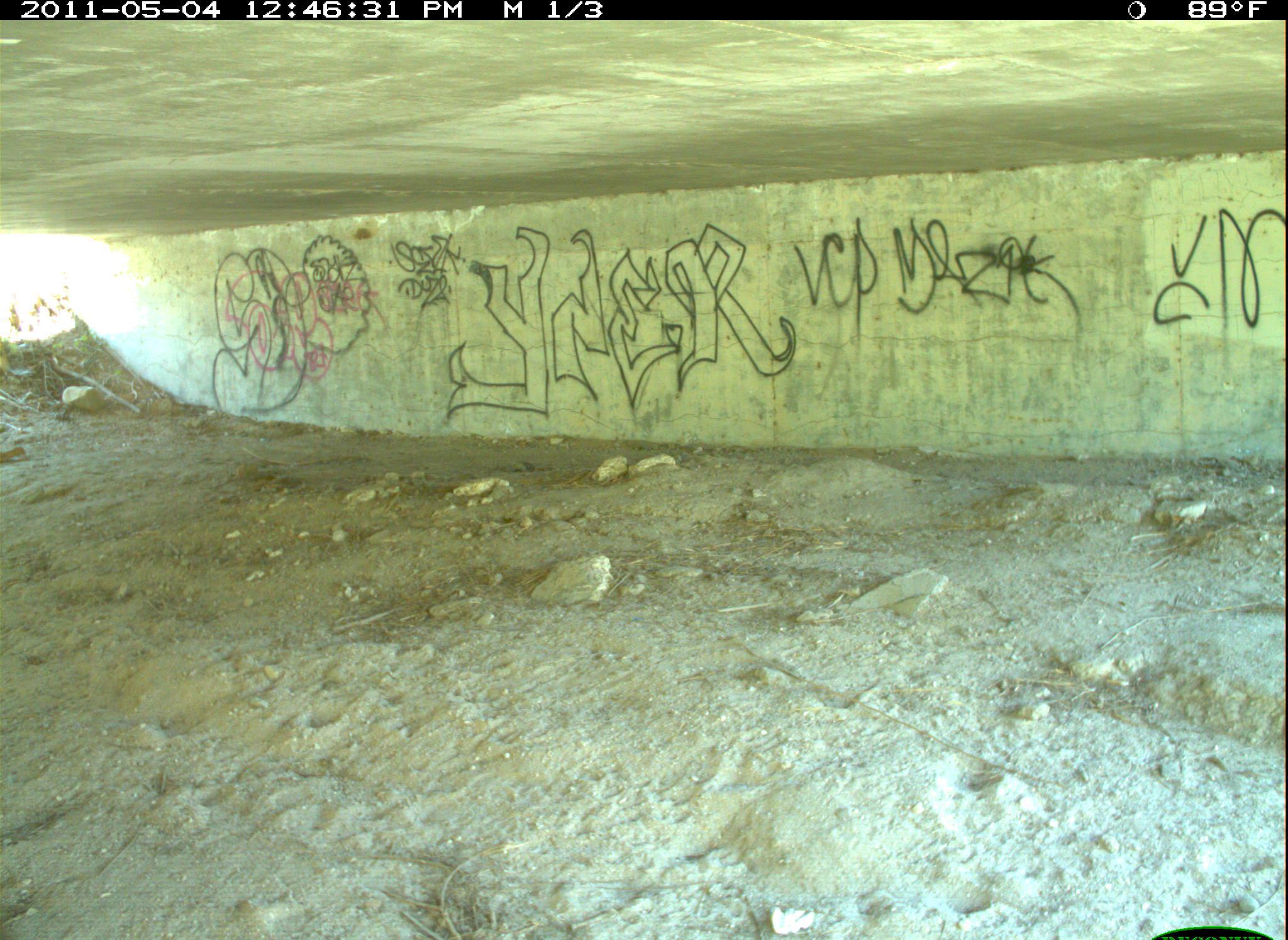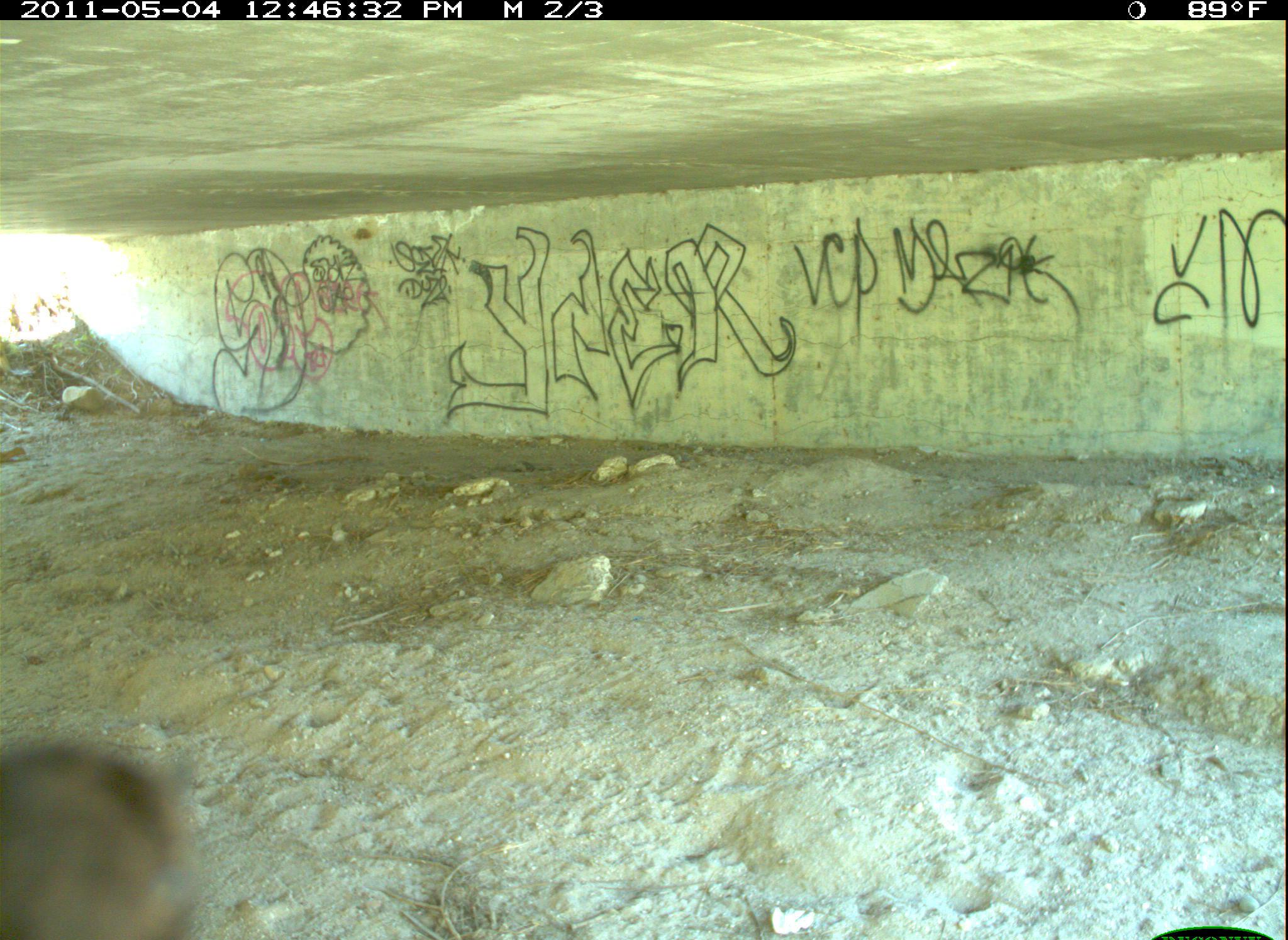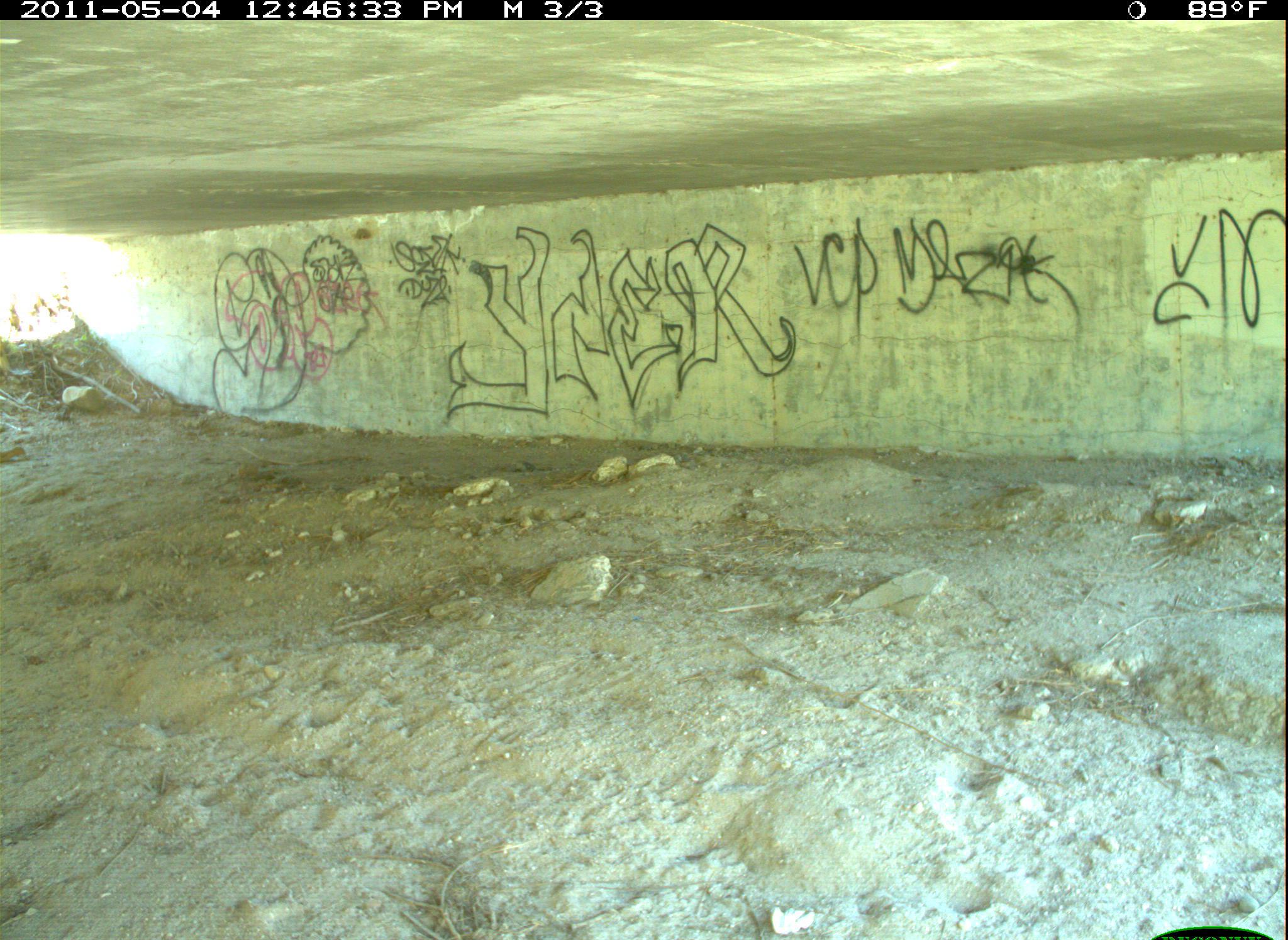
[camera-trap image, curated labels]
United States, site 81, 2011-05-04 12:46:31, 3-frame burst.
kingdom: Animalia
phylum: Chordata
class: Aves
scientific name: Aves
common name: bird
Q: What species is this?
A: Bird (Aves).